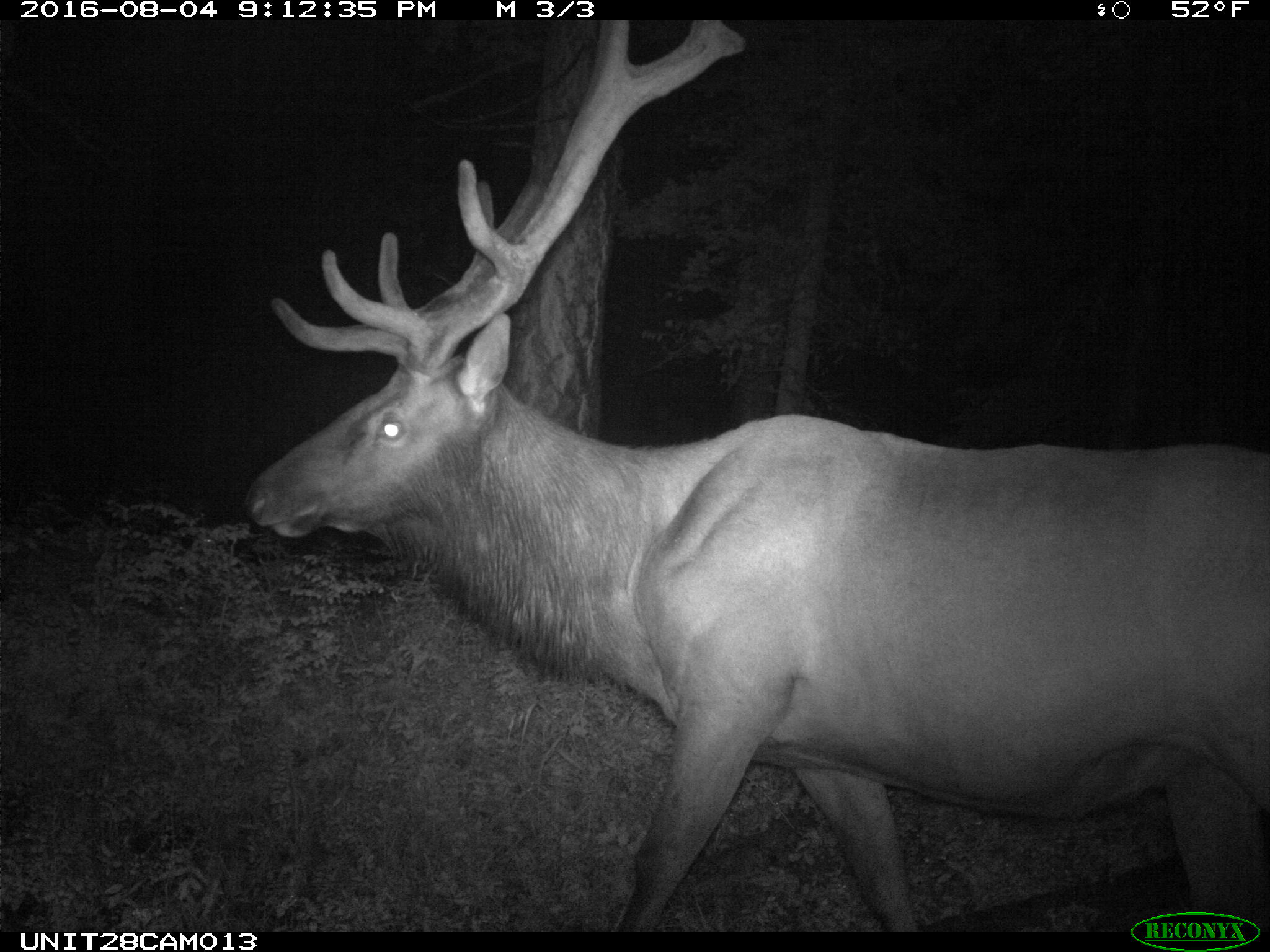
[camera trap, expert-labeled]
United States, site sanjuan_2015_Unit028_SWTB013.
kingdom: Animalia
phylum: Chordata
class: Mammalia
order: Artiodactyla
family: Cervidae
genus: Cervus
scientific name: Cervus elaphus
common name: red deer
Cervus elaphus (red deer).